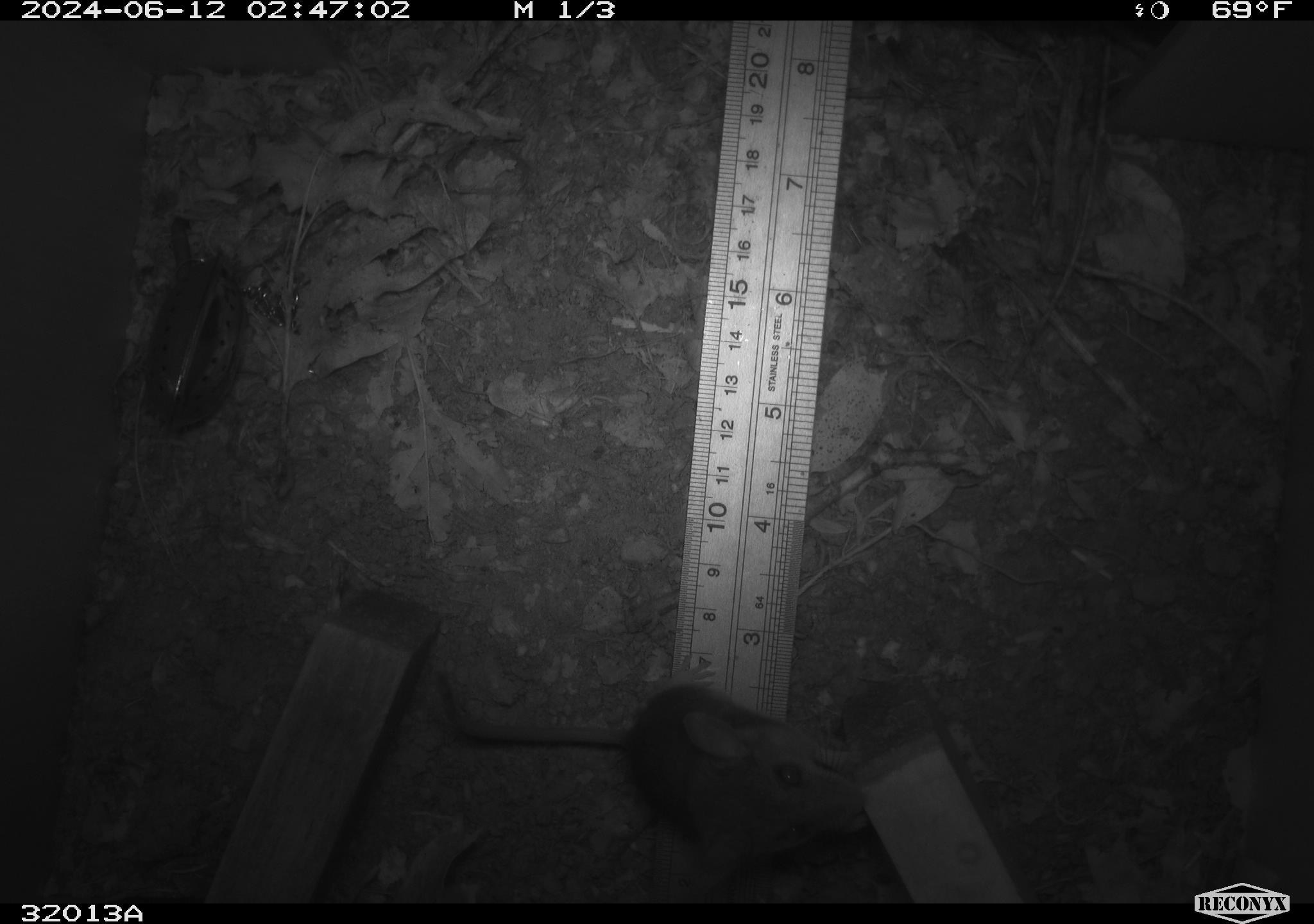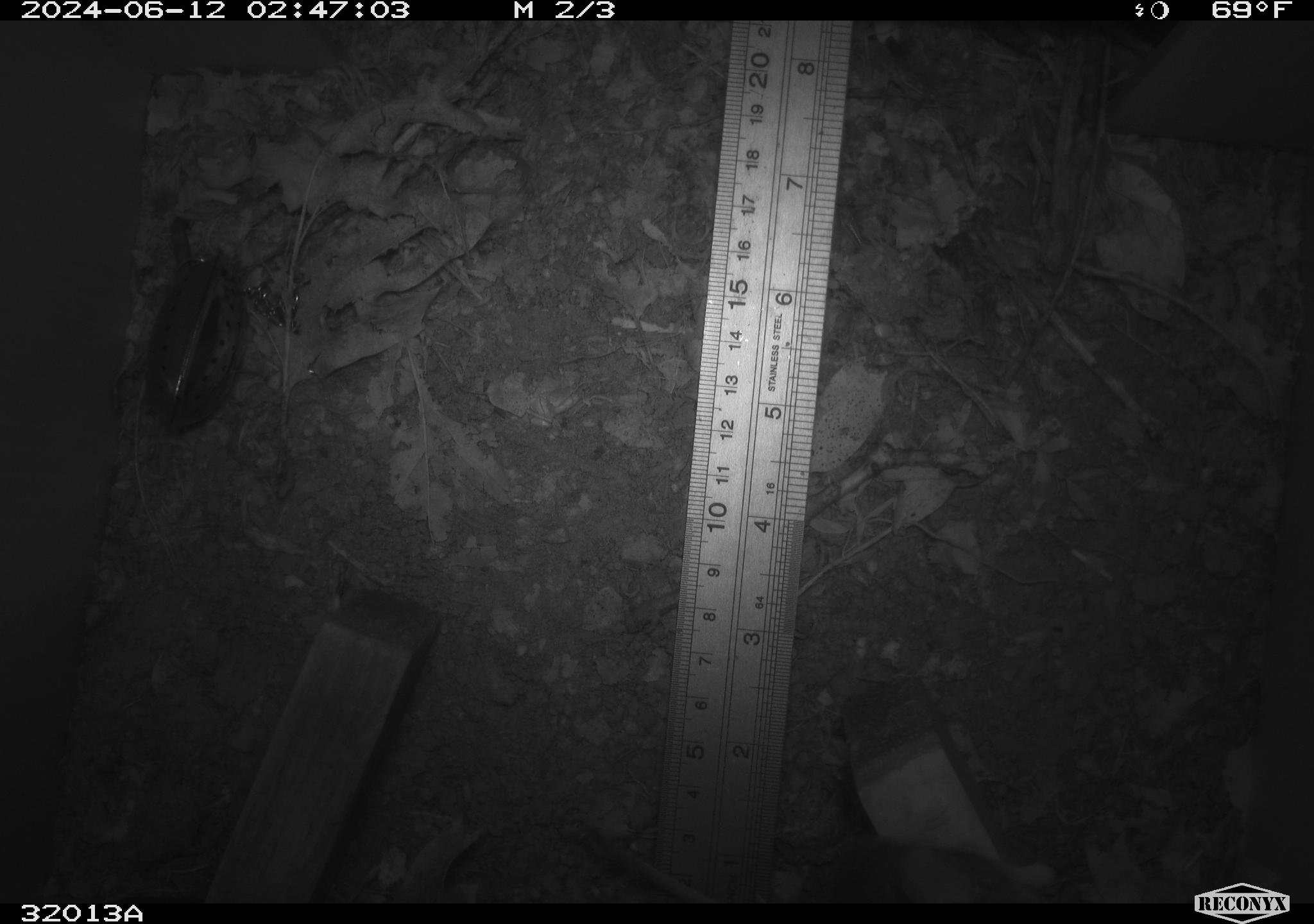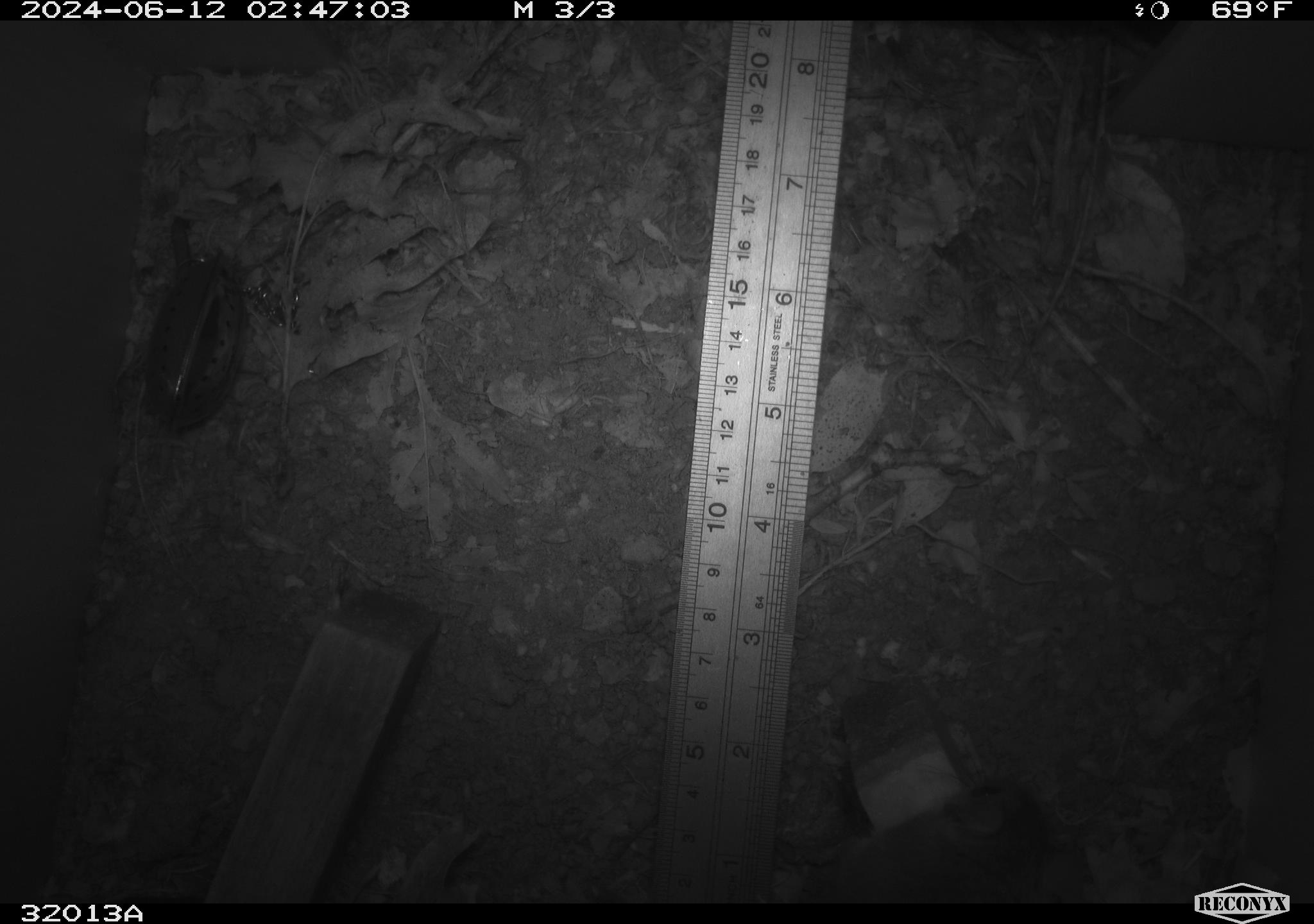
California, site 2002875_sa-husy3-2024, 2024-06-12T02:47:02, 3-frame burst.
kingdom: Animalia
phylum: Chordata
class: Mammalia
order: Rodentia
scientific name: Rodentia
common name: rodent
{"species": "rodent (Rodentia)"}